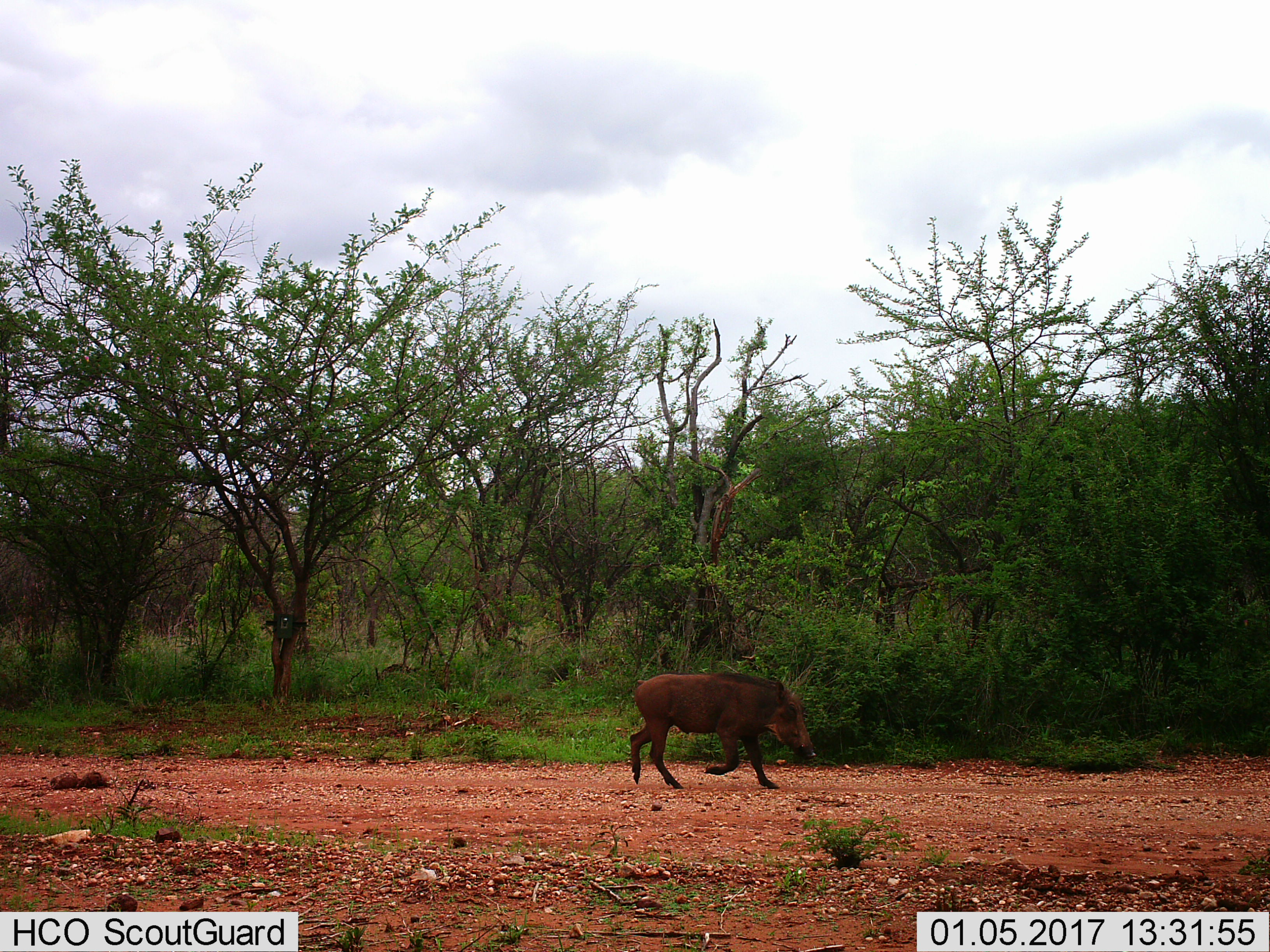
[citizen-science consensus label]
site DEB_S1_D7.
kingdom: Animalia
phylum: Chordata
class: Mammalia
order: Artiodactyla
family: Suidae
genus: Phacochoerus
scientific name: Phacochoerus africanus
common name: warthog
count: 1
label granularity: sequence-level